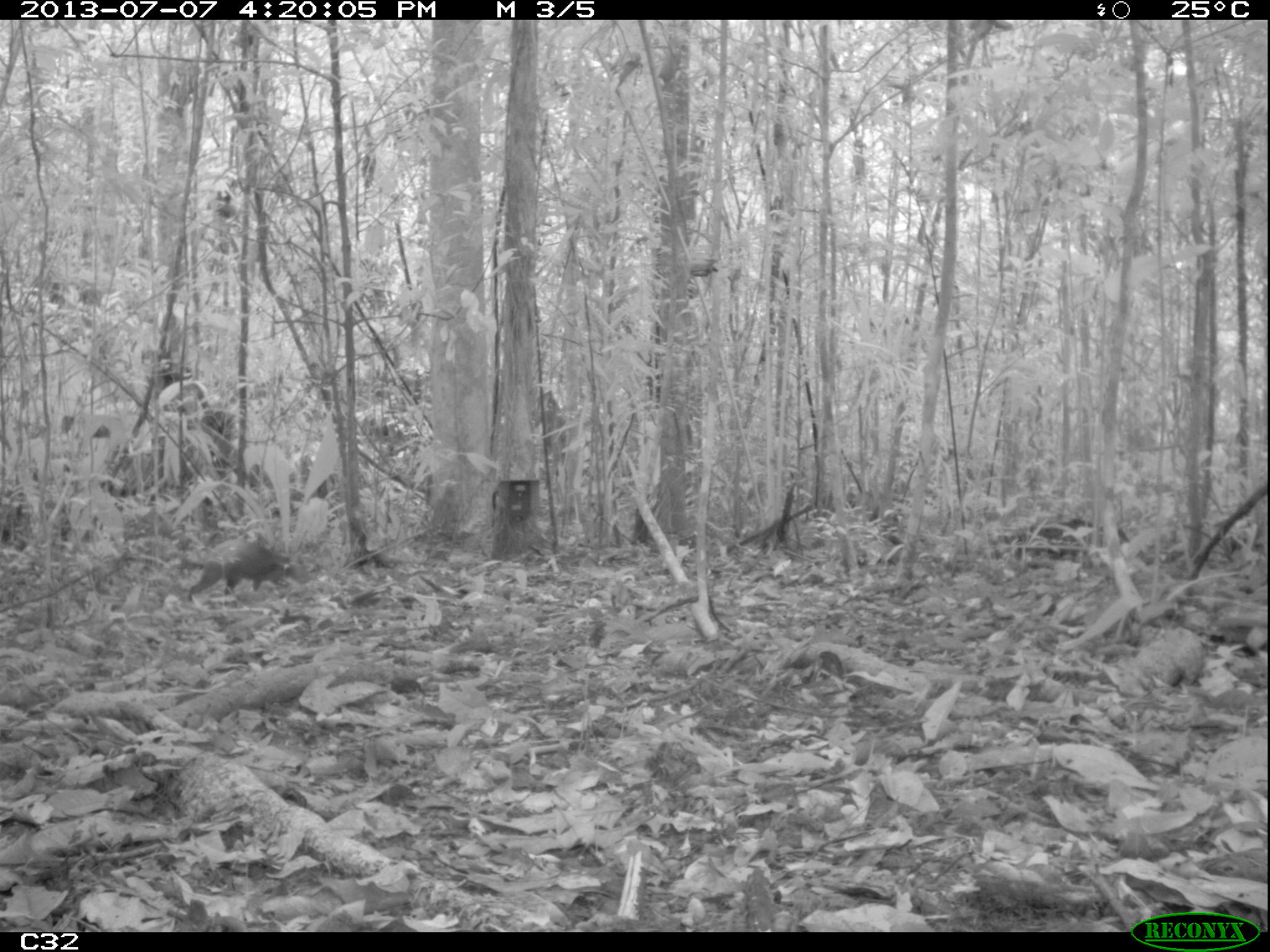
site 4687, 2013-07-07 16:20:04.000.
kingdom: Animalia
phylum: Chordata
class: Mammalia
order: Rodentia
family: Dasyproctidae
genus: Dasyprocta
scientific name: Dasyprocta leporina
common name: red-rumped agouti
Dasyprocta leporina (red-rumped agouti), count 1, age adult.